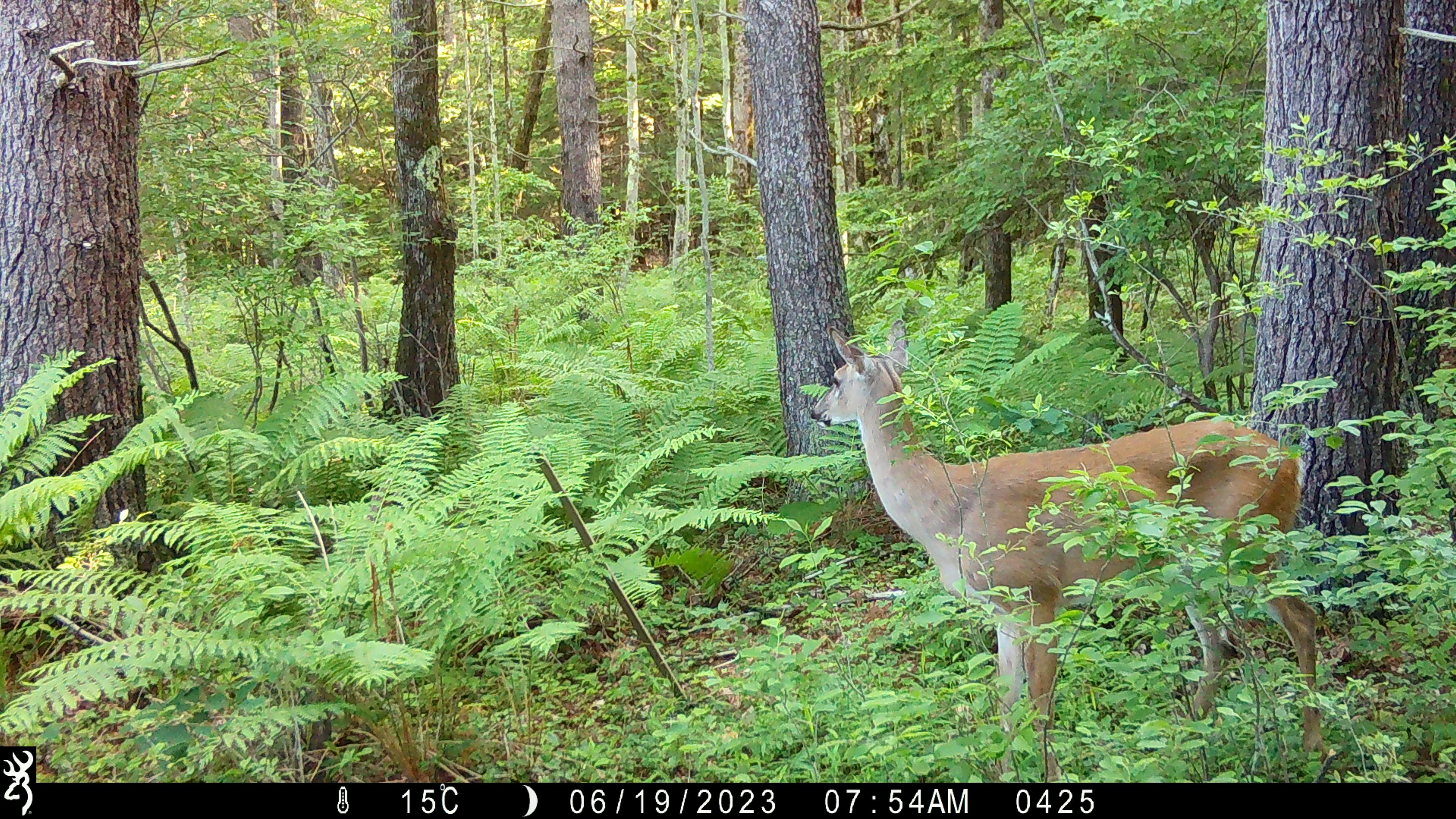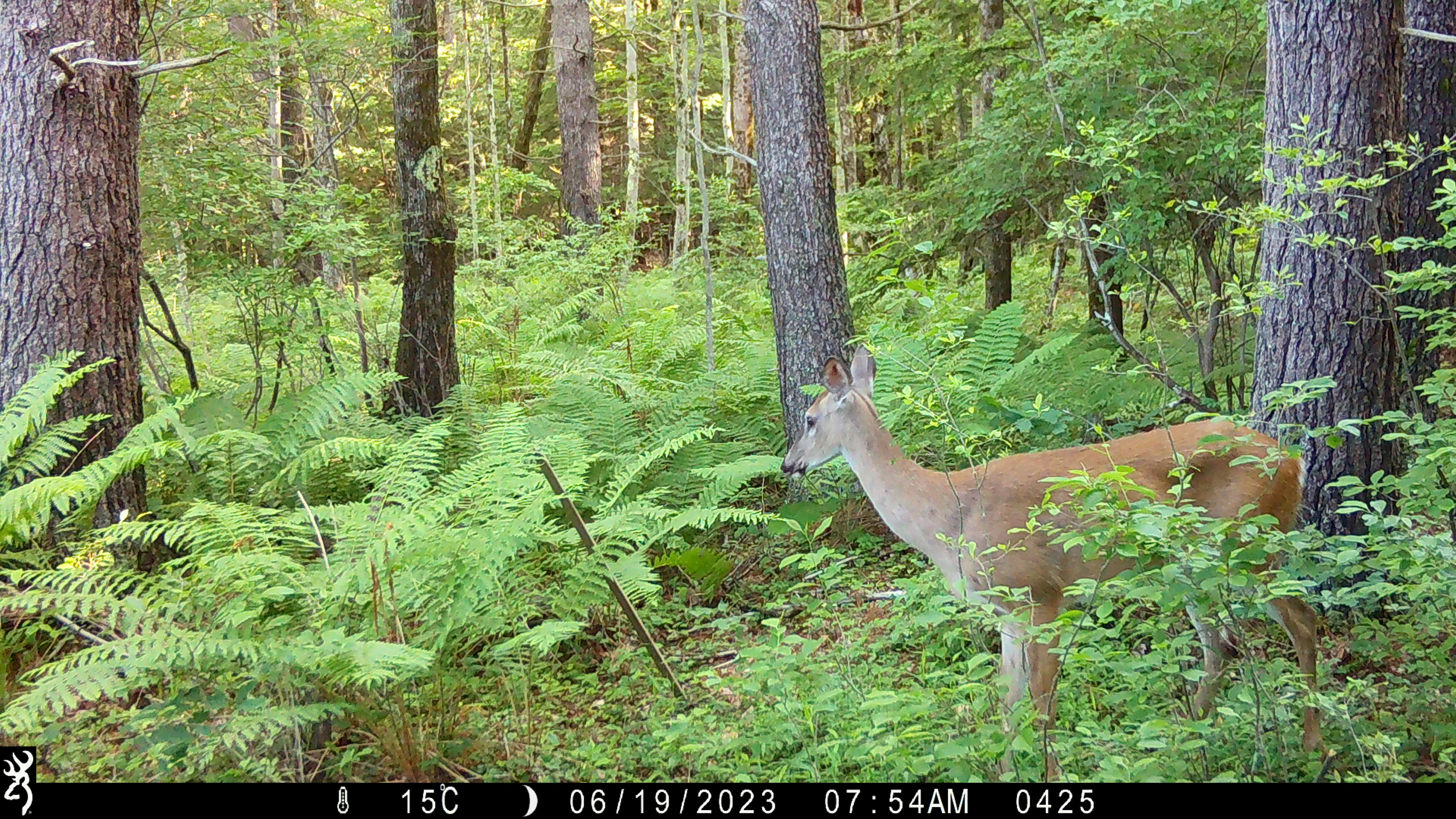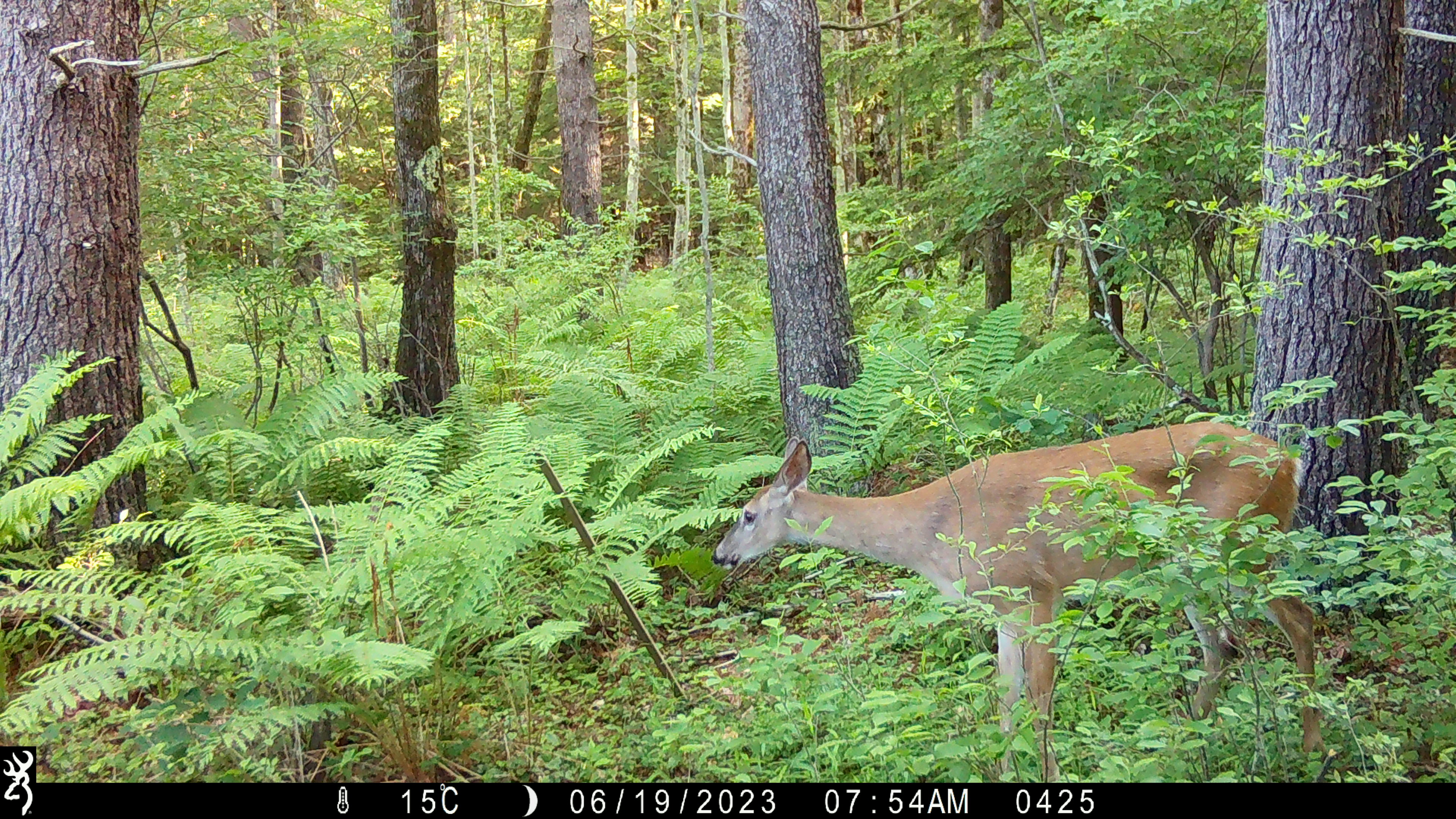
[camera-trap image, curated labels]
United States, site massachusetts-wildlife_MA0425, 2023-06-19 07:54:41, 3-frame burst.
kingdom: Animalia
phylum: Chordata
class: Mammalia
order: Artiodactyla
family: Cervidae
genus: Odocoileus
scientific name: Odocoileus virginianus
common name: white-tailed deer